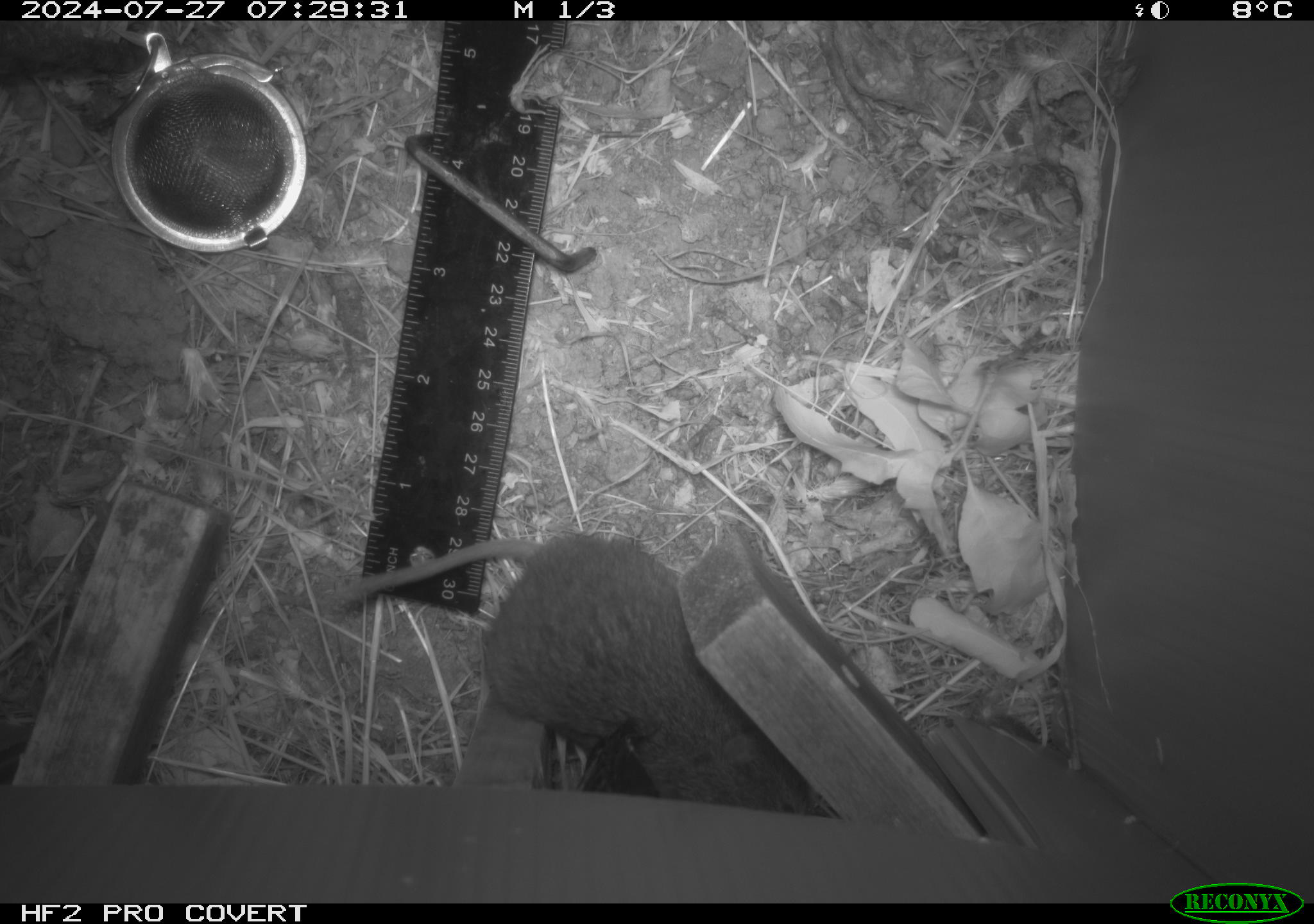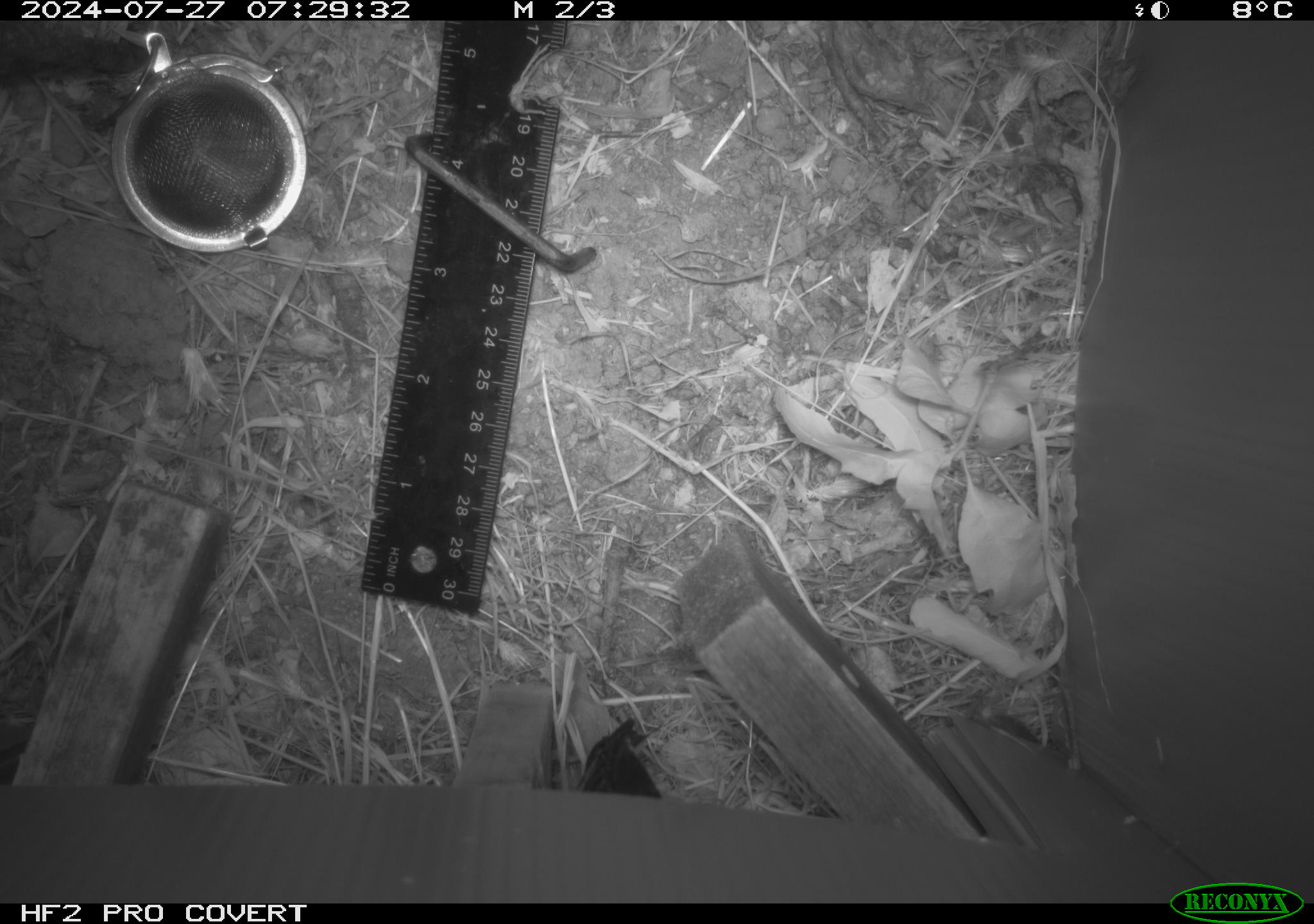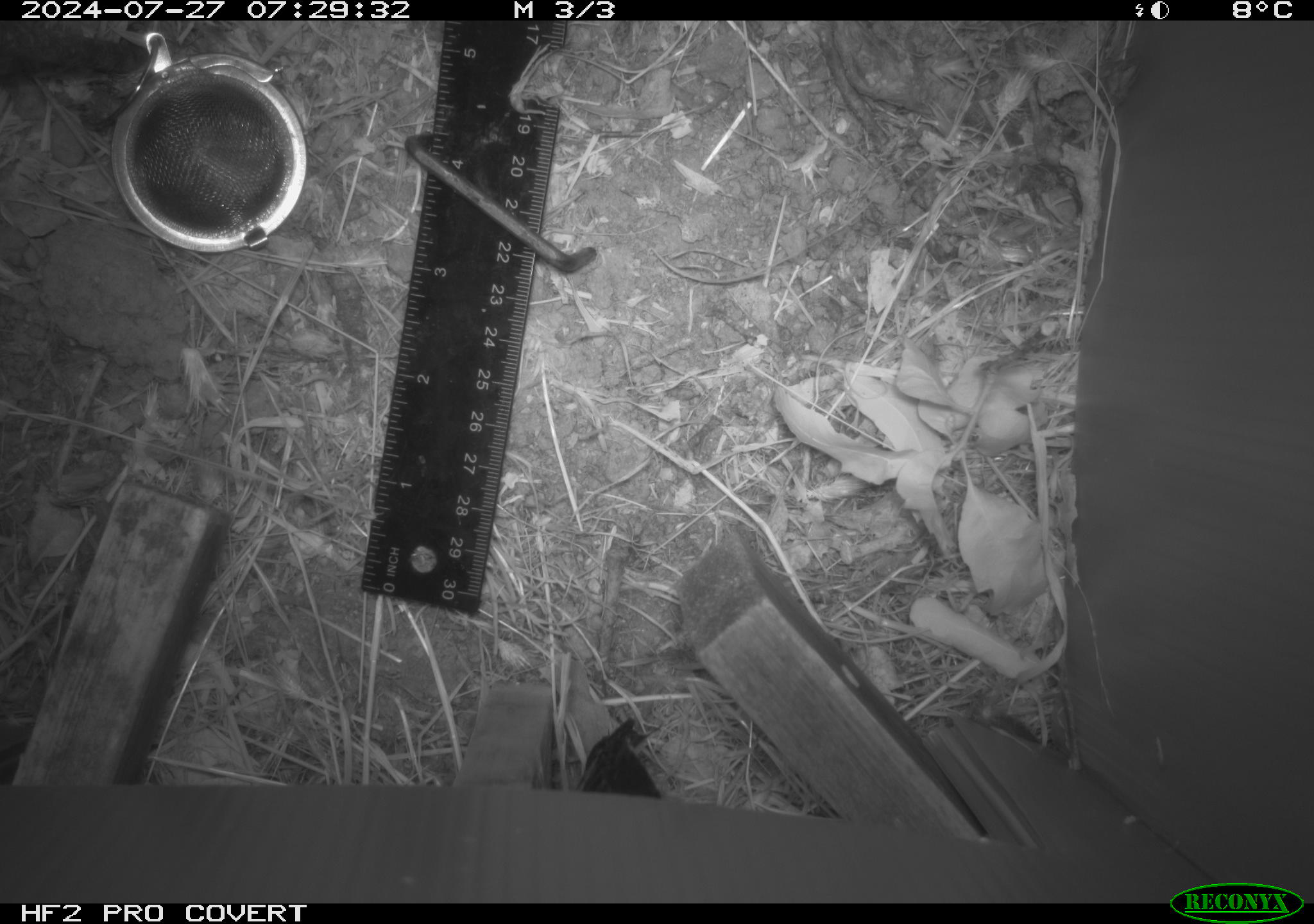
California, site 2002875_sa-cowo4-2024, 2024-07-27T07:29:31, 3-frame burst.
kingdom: Animalia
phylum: Chordata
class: Mammalia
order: Rodentia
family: Cricetidae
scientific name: Arvicolinae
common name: voles, lemmings, and muskrats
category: arvicolinae subfamily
Arvicolinae subfamily (voles, lemmings, and muskrats) (Arvicolinae).